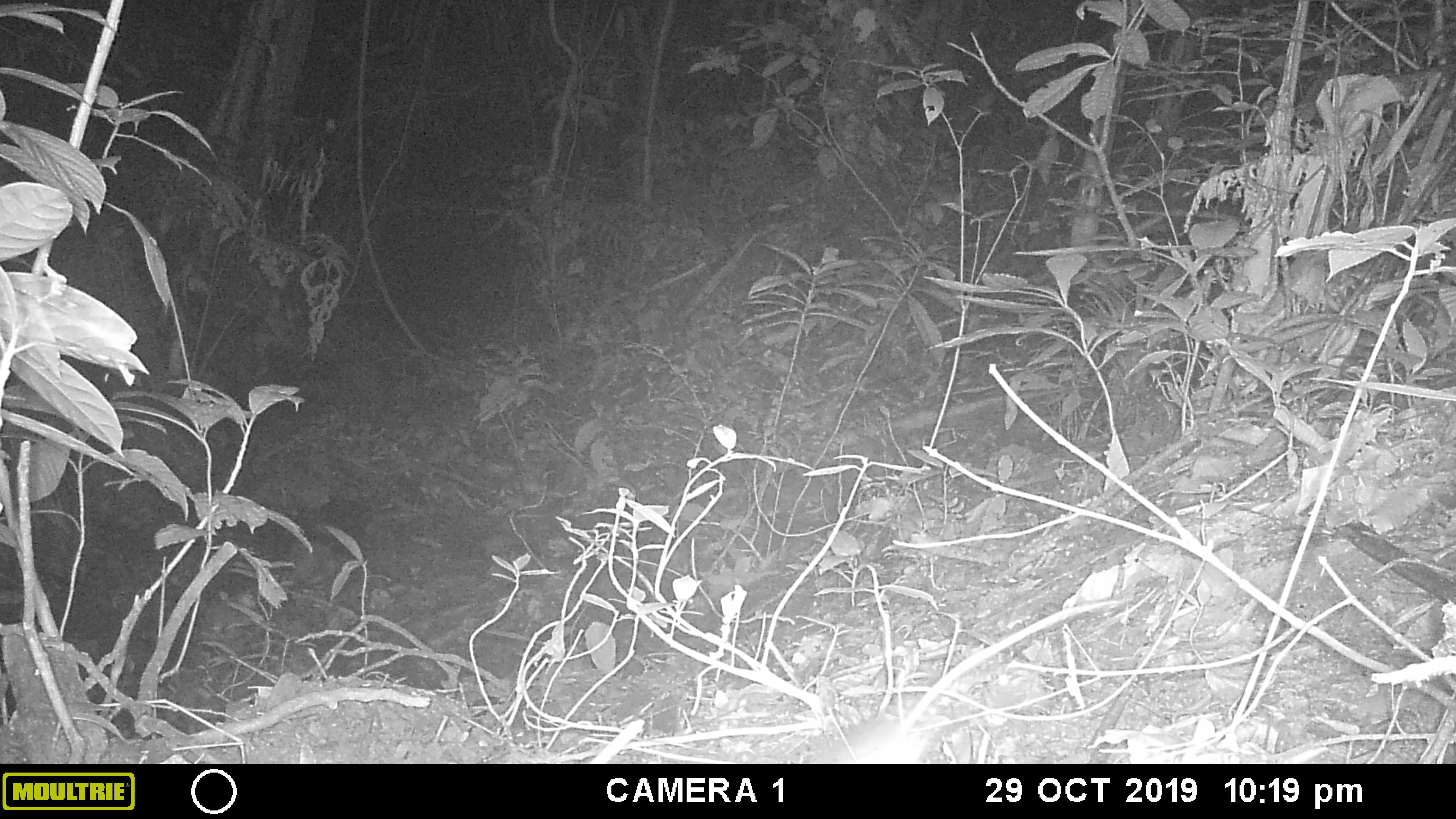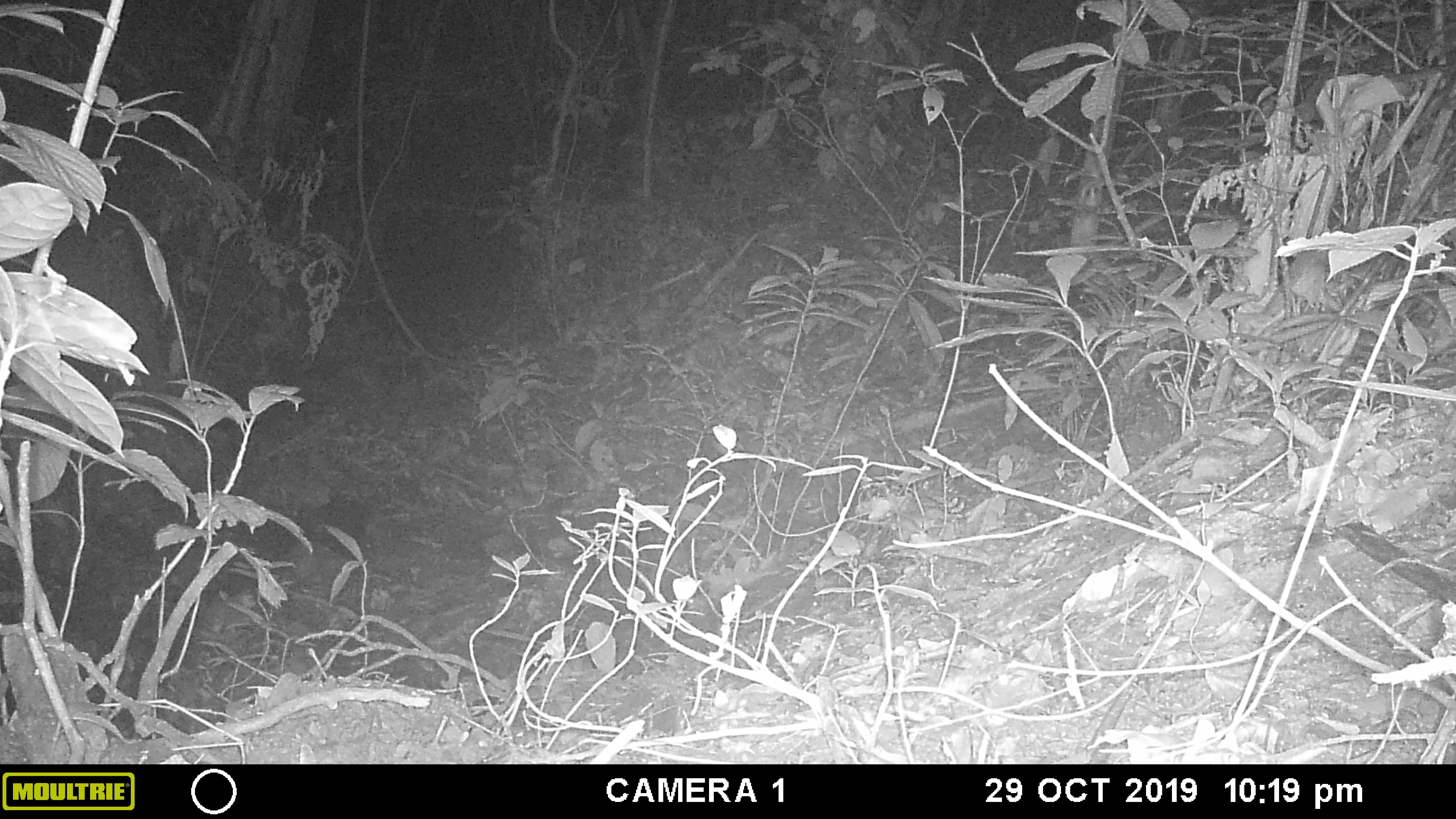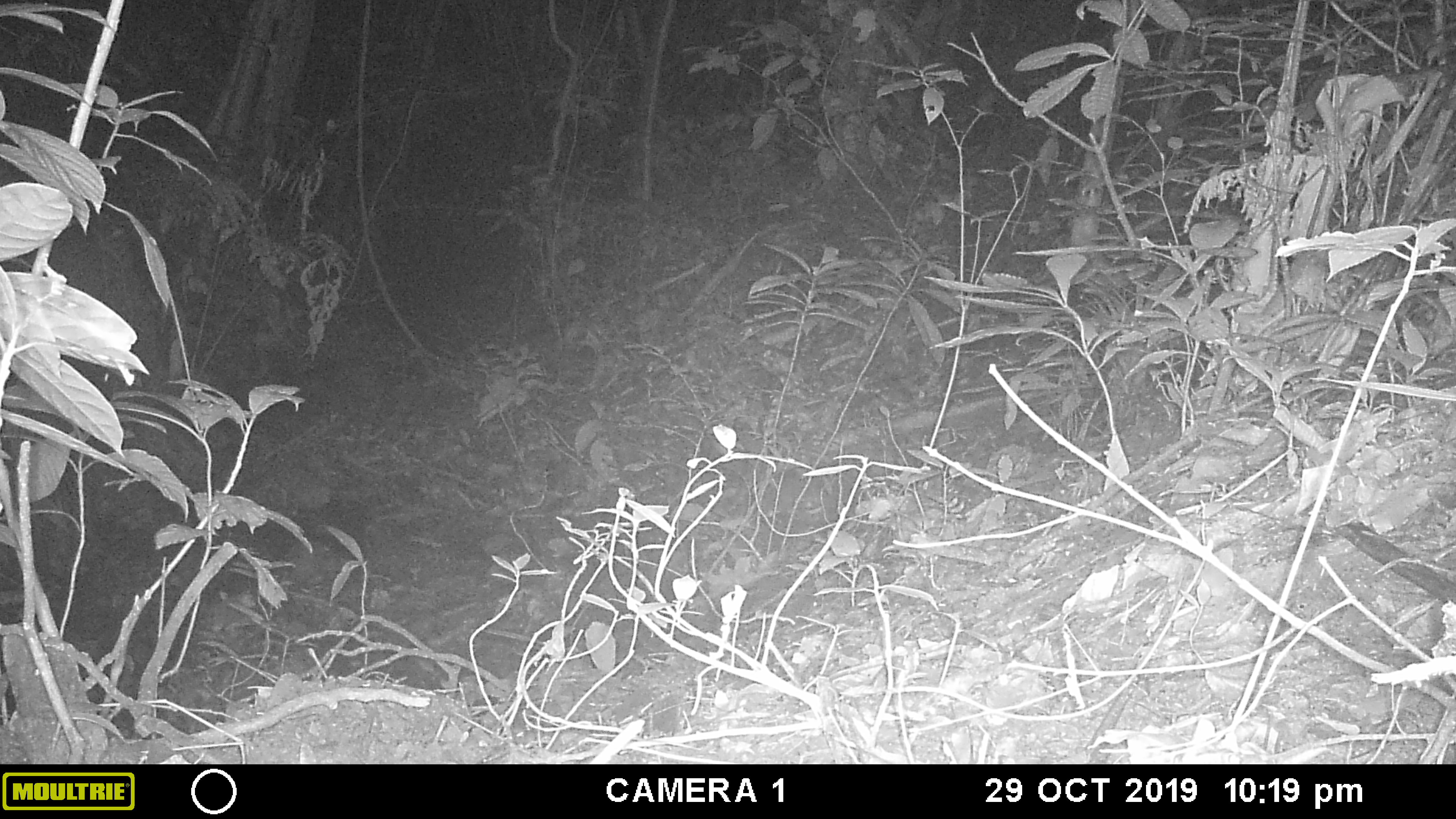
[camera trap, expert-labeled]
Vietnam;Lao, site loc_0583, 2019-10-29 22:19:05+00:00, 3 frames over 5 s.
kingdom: Animalia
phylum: Chordata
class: Mammalia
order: Rodentia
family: Muridae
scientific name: Muridae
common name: old-world mice and rats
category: unidentified murid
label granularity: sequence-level